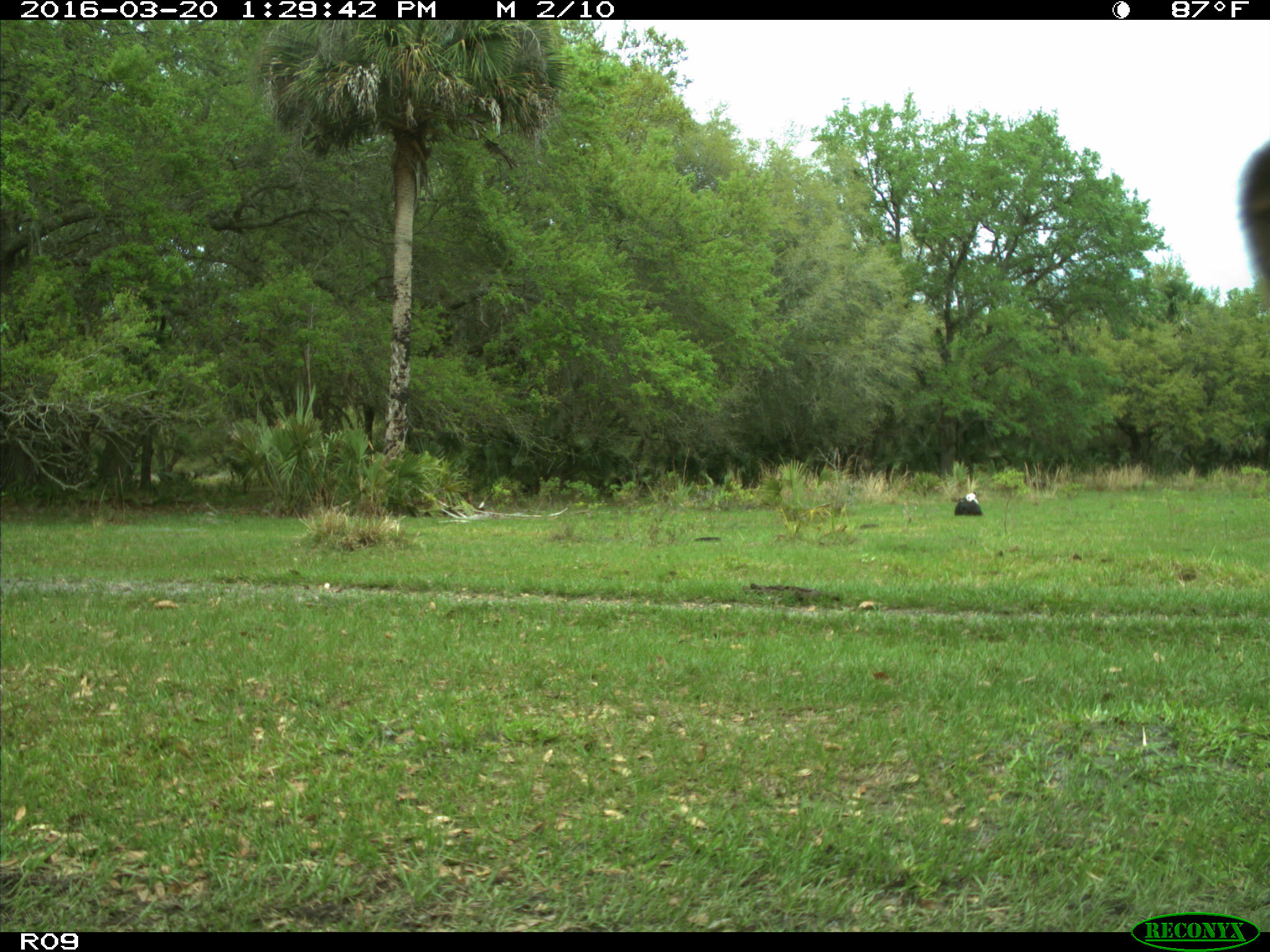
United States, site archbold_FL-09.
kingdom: Animalia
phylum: Chordata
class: Mammalia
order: Artiodactyla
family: Bovidae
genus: Bos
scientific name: Bos taurus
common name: domestic cow